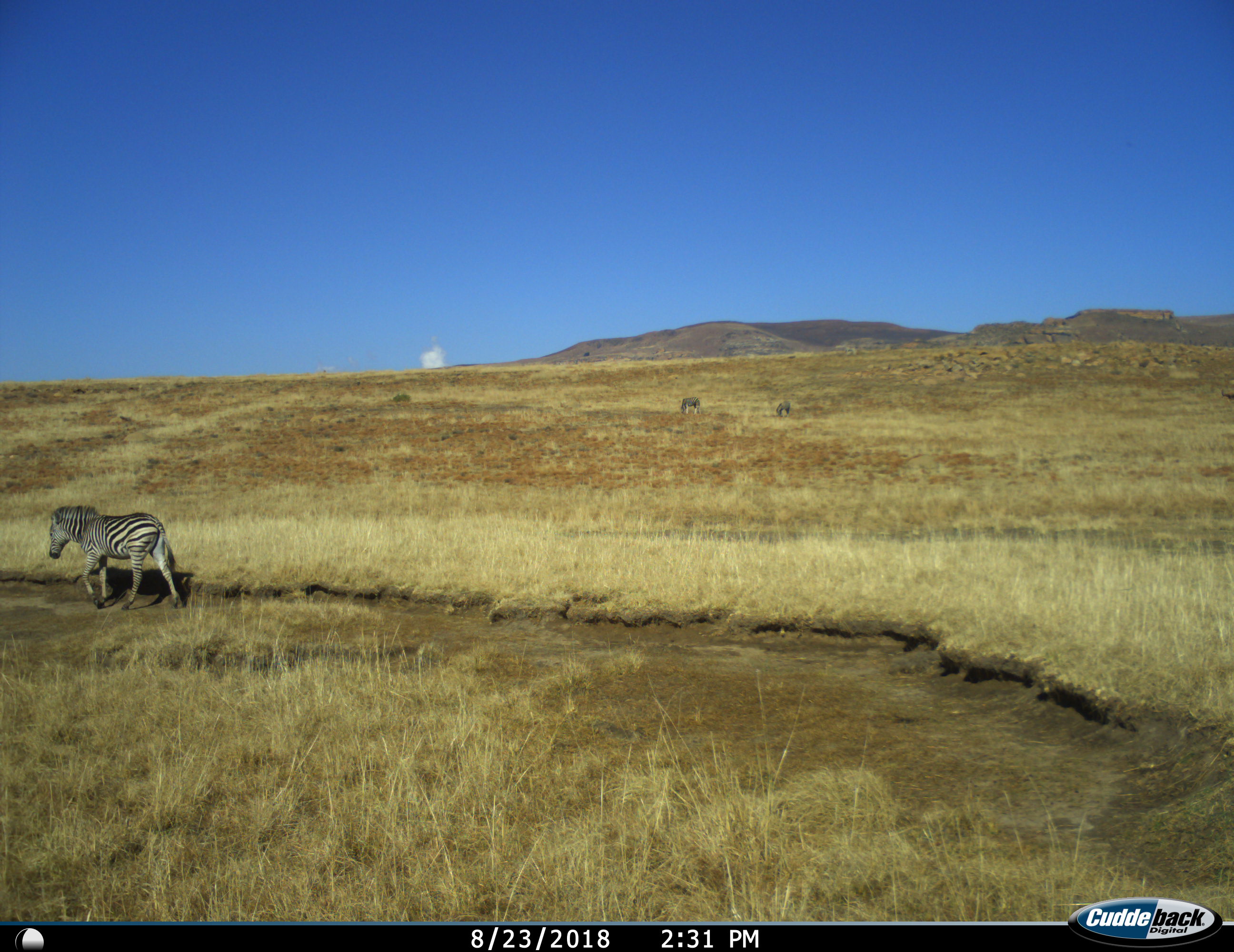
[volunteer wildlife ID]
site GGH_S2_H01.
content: unidentified animal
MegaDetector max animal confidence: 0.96